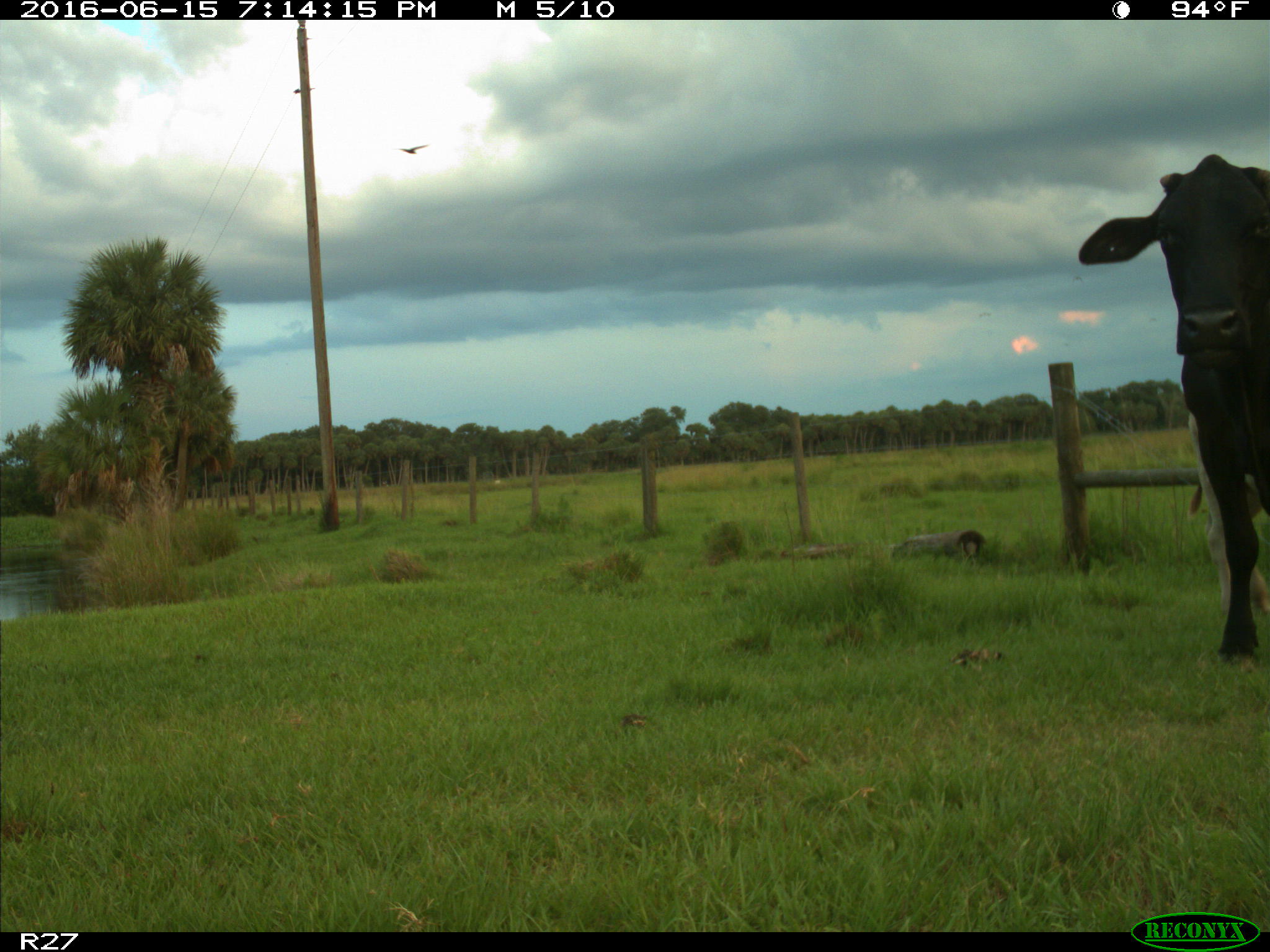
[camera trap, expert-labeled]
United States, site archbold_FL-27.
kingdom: Animalia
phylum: Chordata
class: Mammalia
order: Artiodactyla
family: Bovidae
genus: Bos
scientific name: Bos taurus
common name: domestic cow